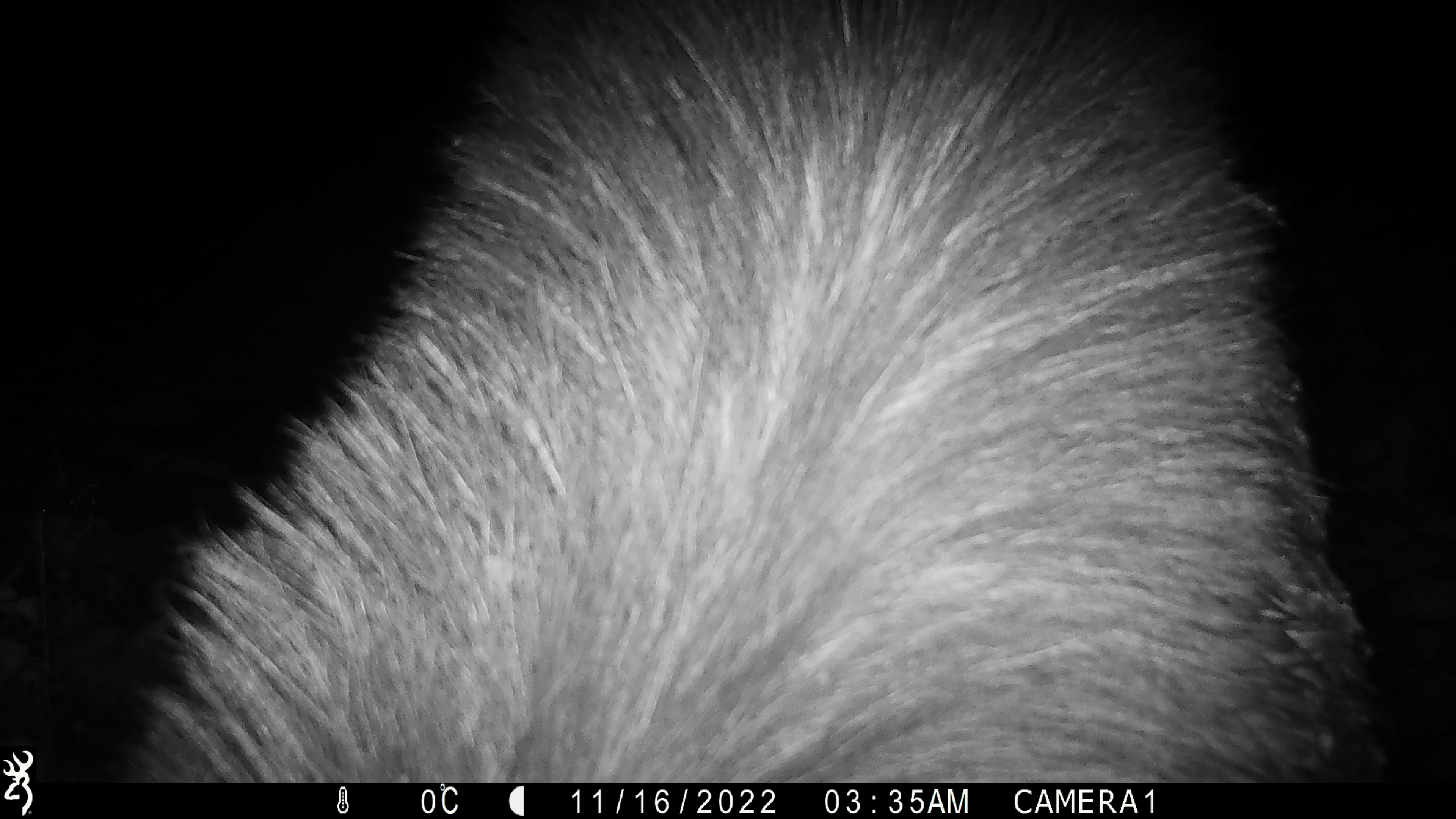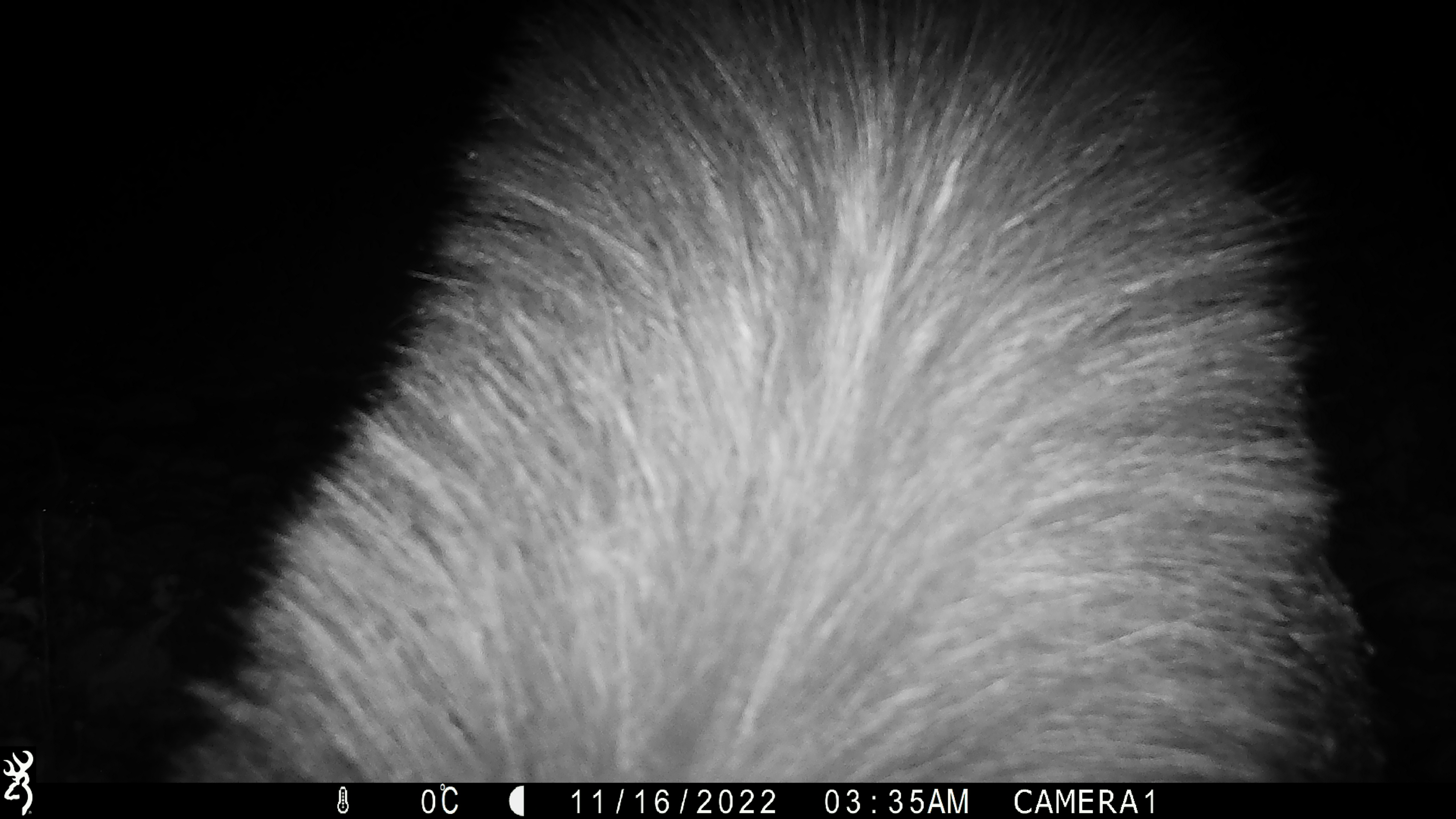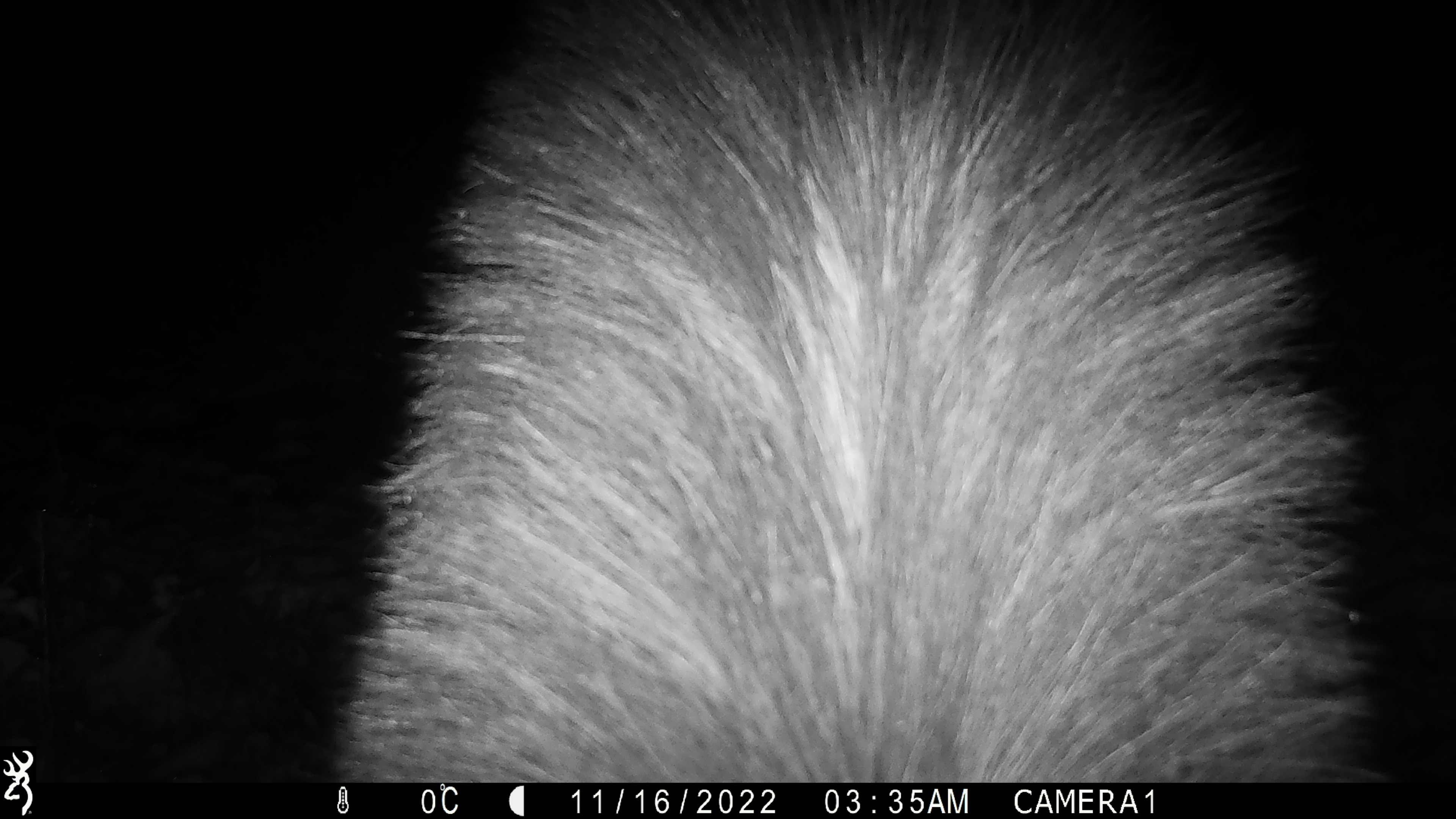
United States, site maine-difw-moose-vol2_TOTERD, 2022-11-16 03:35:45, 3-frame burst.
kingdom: Animalia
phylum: Chordata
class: Mammalia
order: Artiodactyla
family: Cervidae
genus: Alces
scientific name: Alces alces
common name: moose